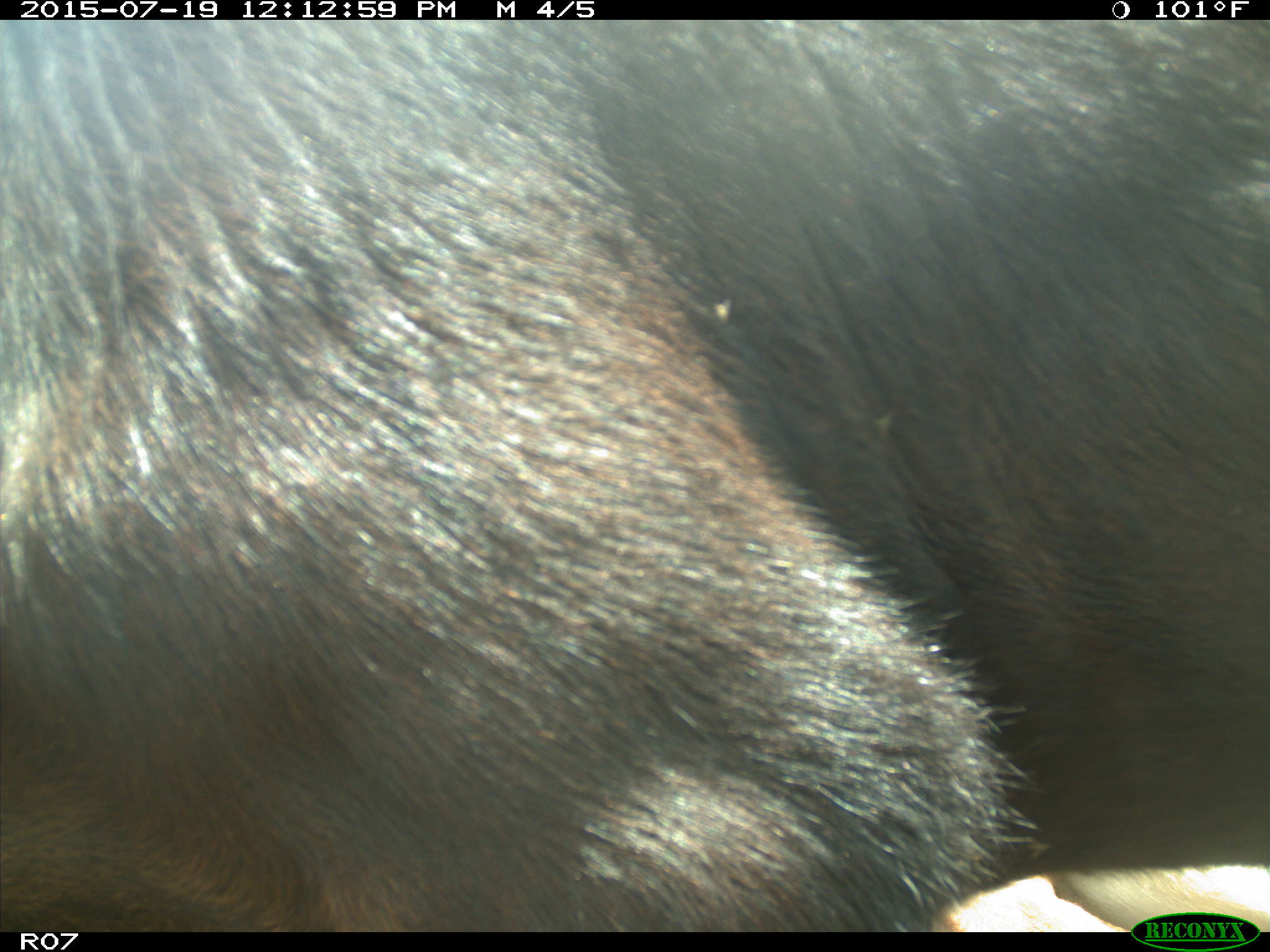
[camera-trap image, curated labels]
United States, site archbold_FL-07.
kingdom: Animalia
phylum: Chordata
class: Mammalia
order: Artiodactyla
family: Bovidae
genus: Bos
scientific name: Bos taurus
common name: domestic cow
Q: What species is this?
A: Bos taurus (domestic cow).